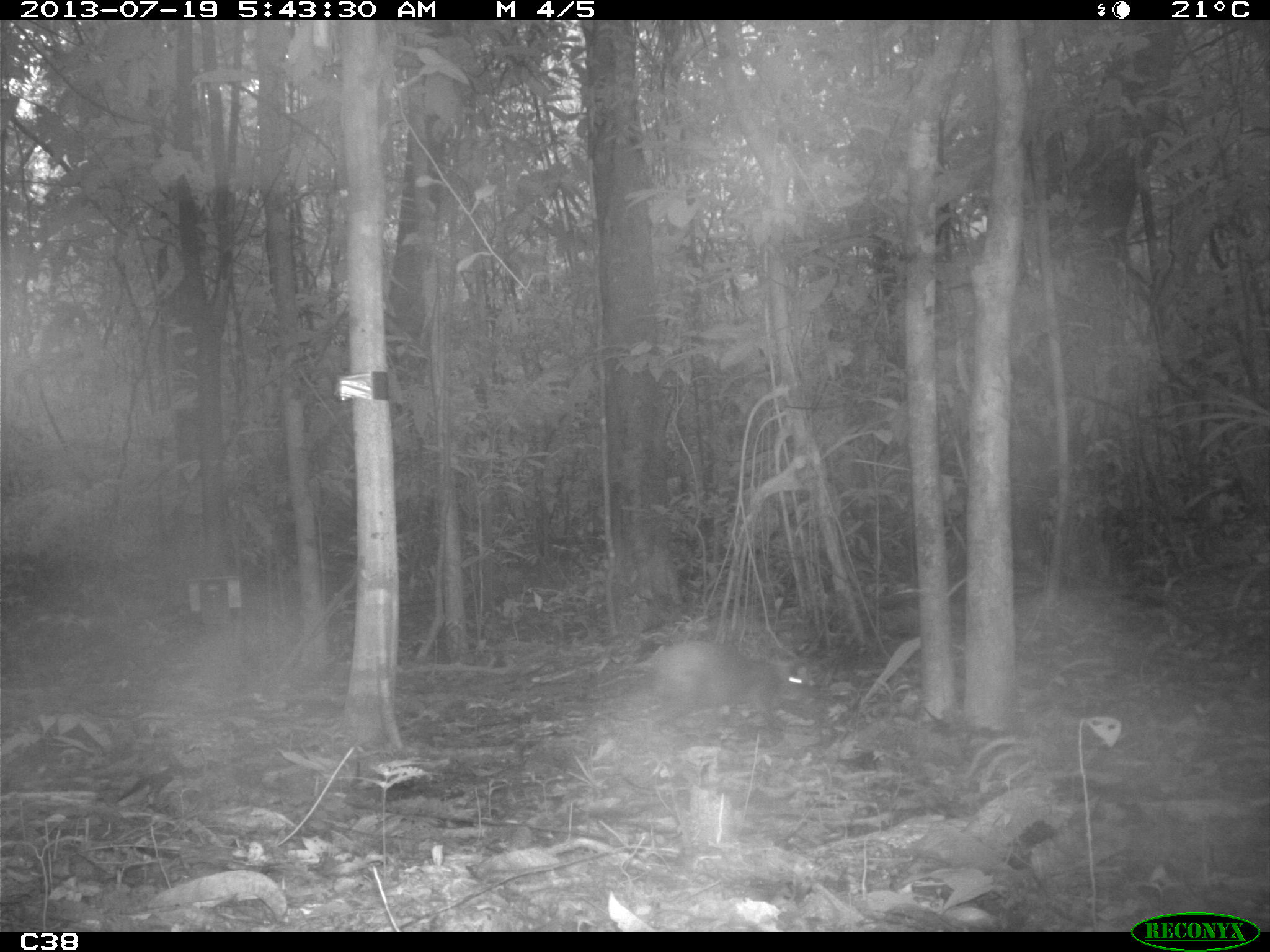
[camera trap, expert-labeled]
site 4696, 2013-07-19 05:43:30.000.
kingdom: Animalia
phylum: Chordata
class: Mammalia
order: Rodentia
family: Dasyproctidae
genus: Dasyprocta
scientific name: Dasyprocta leporina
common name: red-rumped agouti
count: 1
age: adult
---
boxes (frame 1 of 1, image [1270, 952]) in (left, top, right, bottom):
dasyprocta leporina: (596, 640, 806, 752)